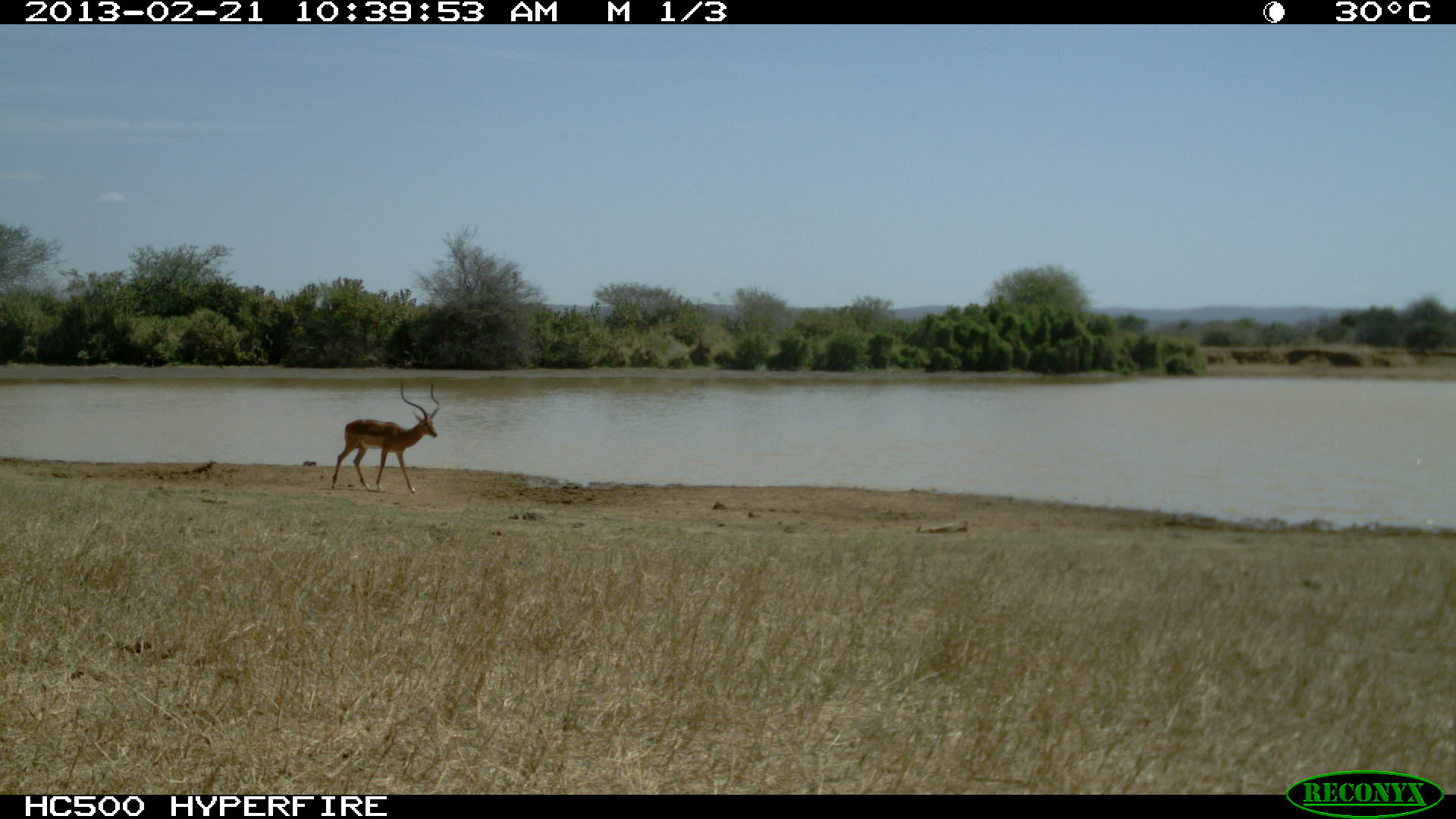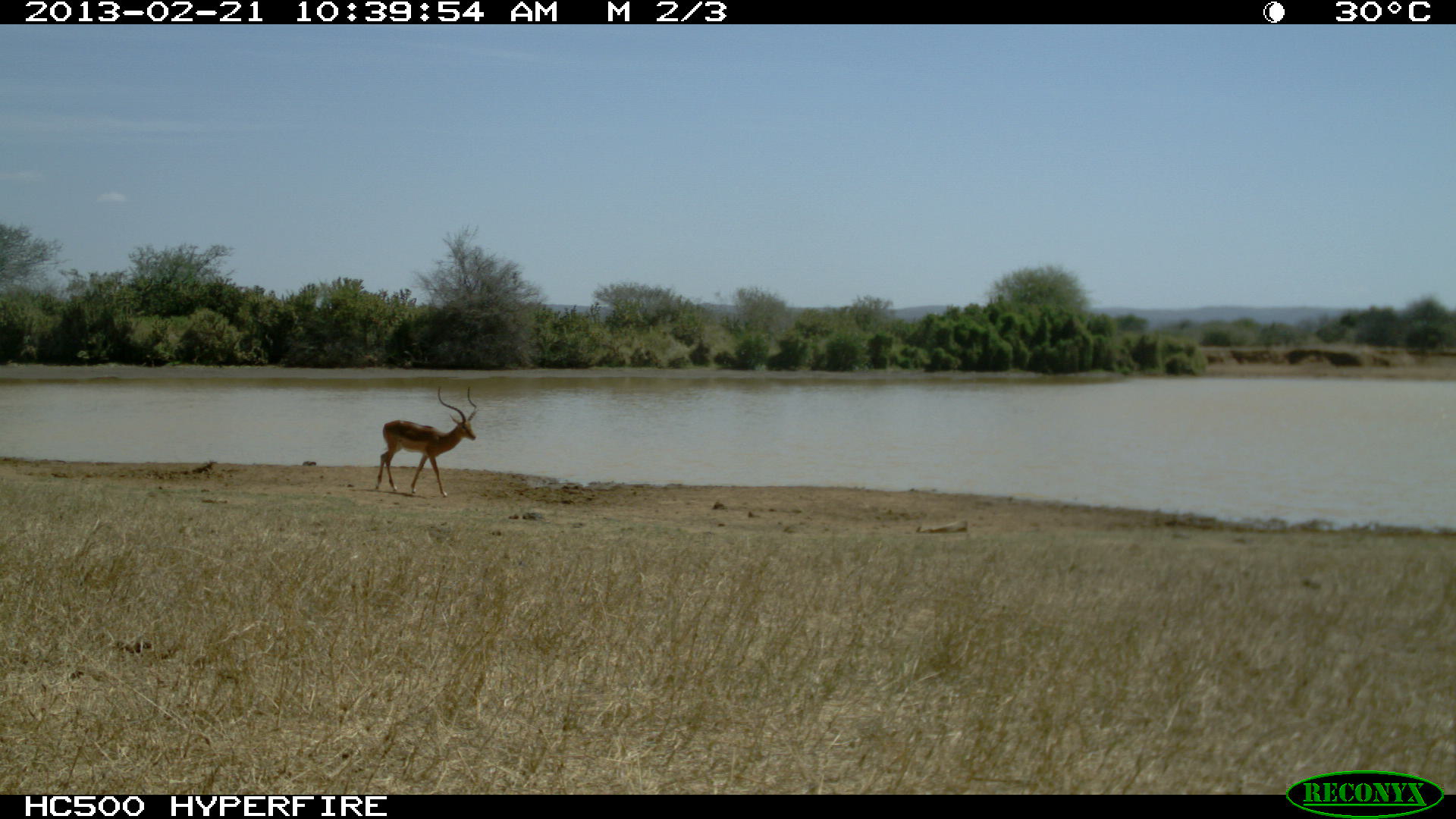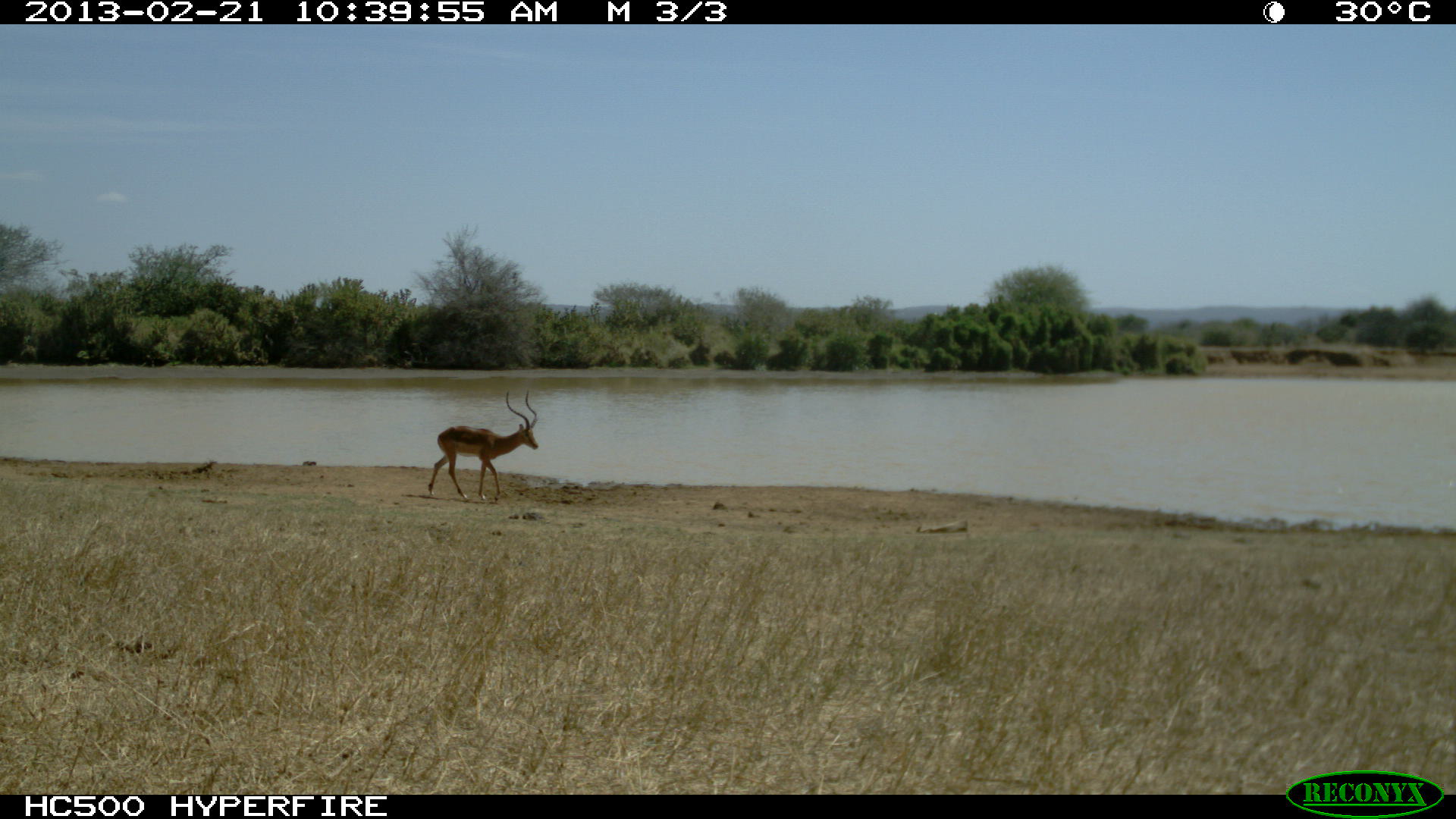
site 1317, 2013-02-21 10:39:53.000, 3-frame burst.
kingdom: Animalia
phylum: Chordata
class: Mammalia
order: Artiodactyla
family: Bovidae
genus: Aepyceros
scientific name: Aepyceros melampus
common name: impala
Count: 1.